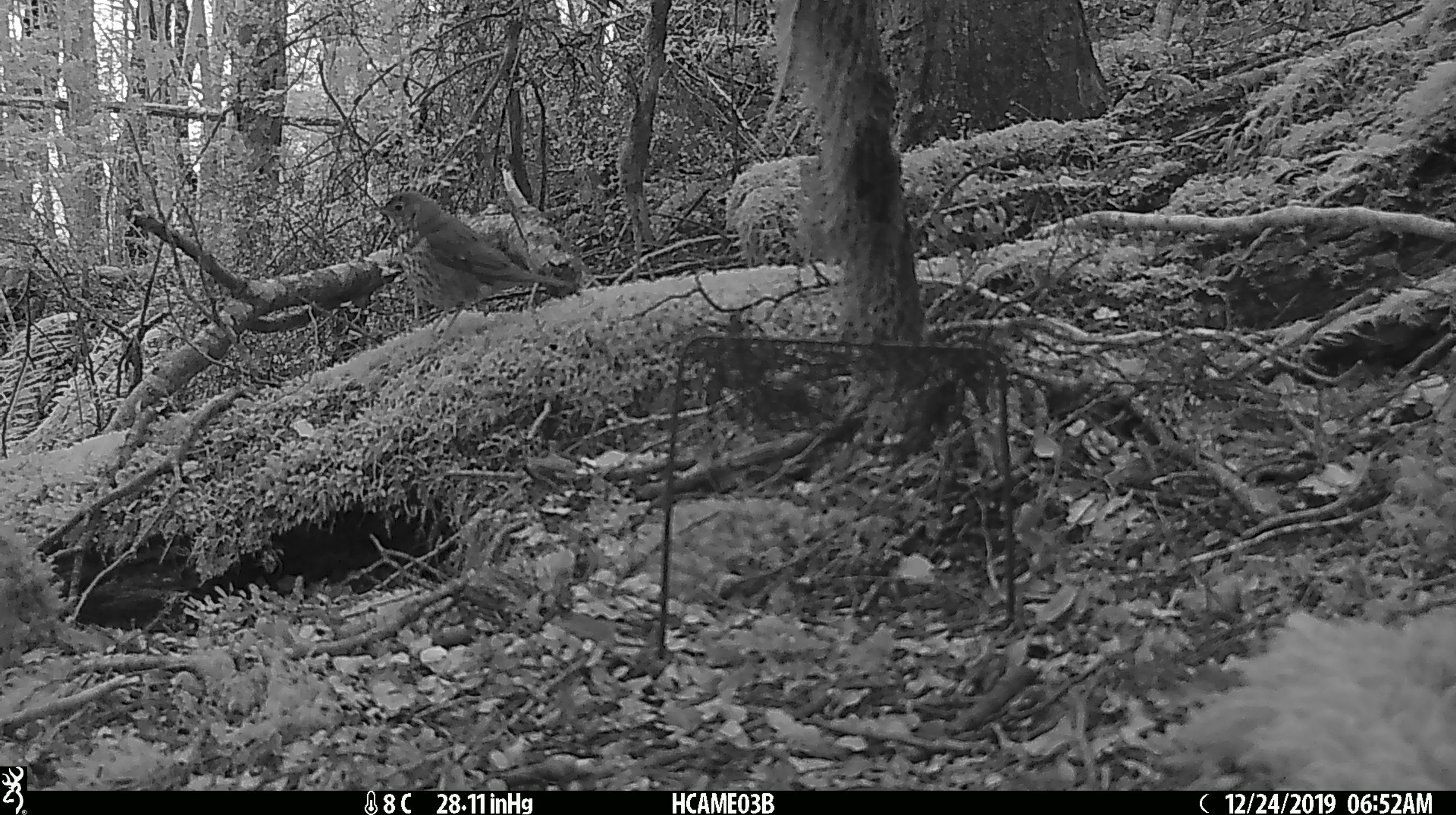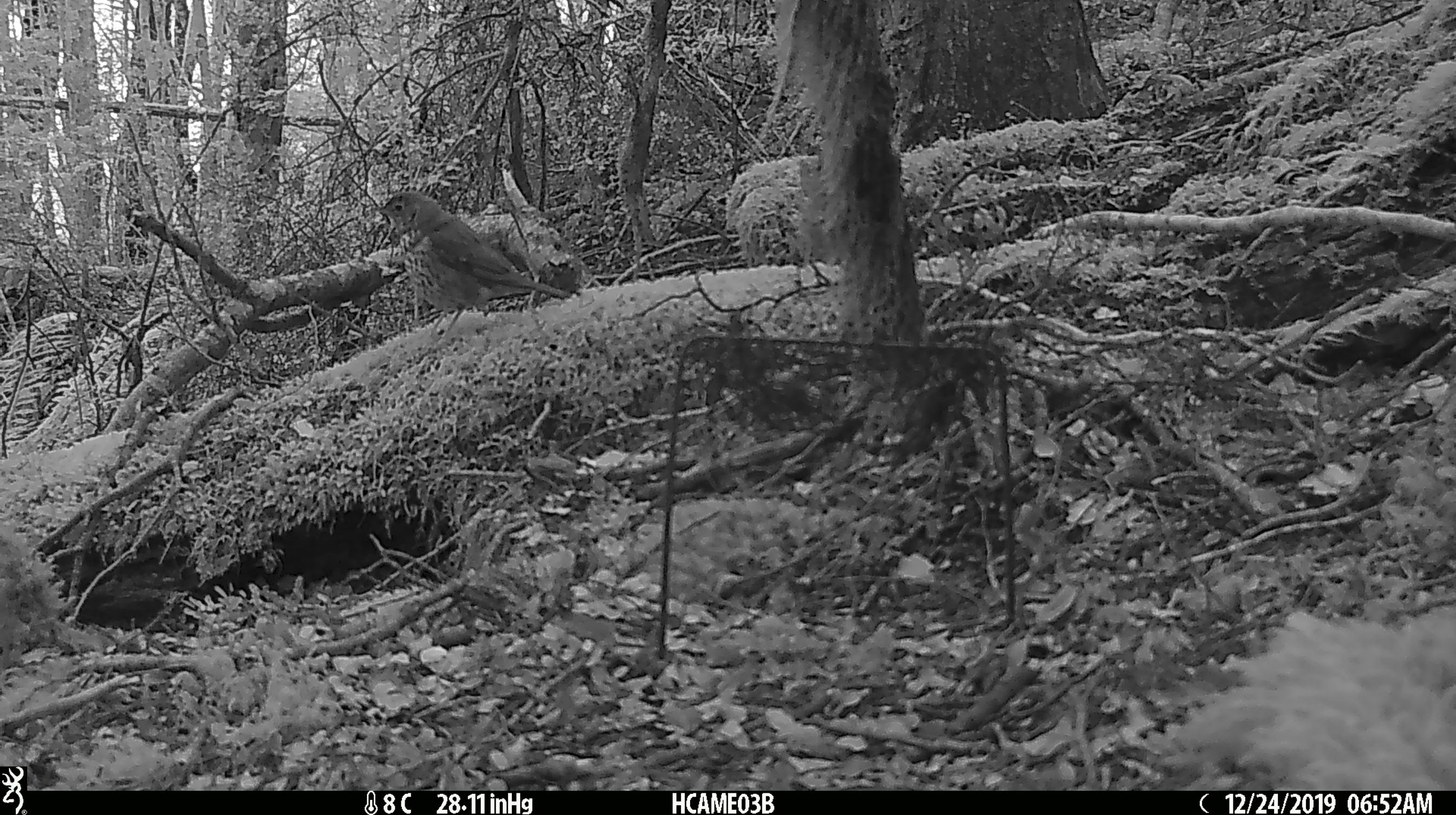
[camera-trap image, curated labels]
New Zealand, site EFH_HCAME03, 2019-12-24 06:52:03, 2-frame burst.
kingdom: Animalia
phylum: Chordata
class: Aves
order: Passeriformes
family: Turdidae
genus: Turdus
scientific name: Turdus philomelos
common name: song thrush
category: thrush